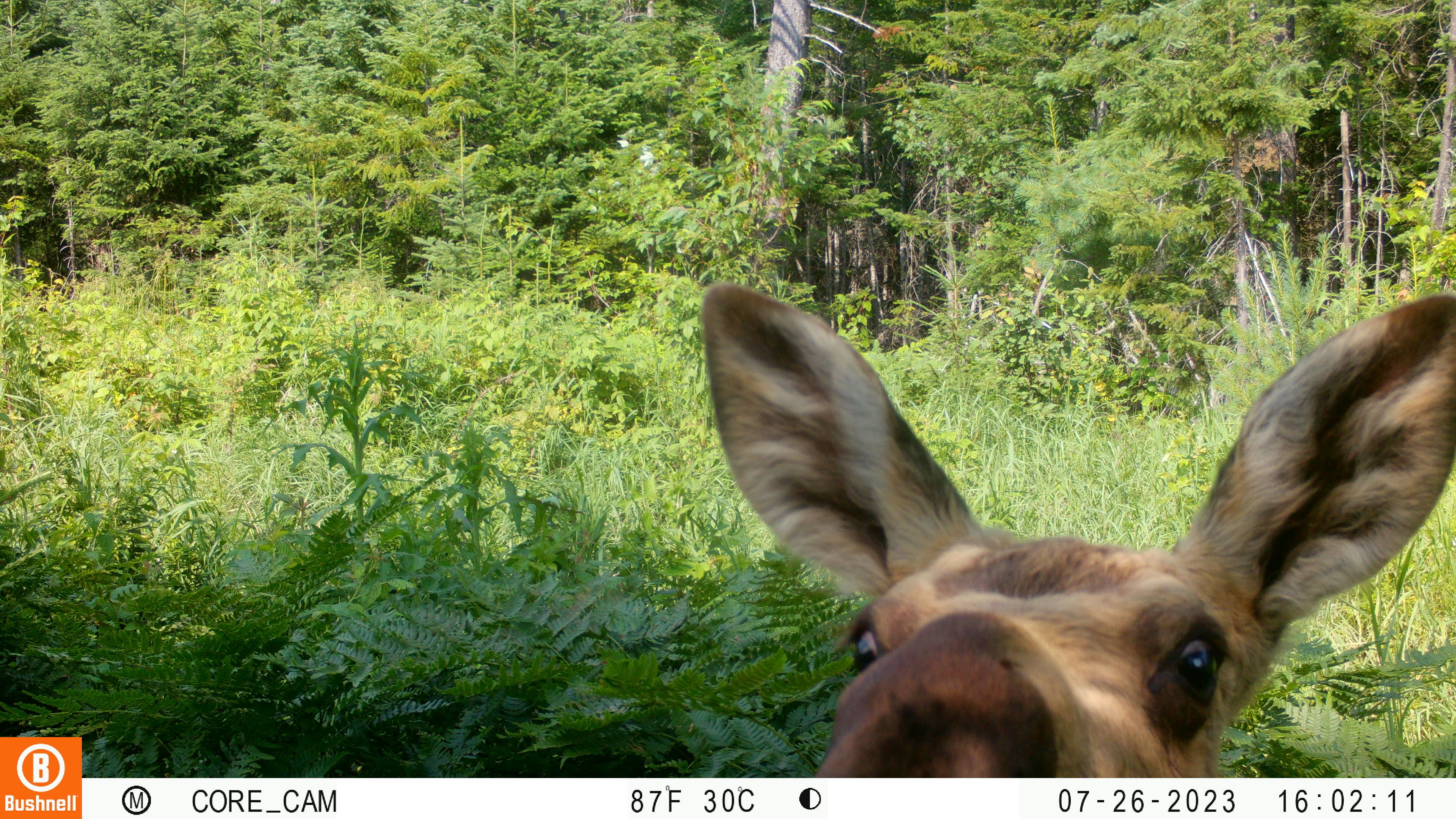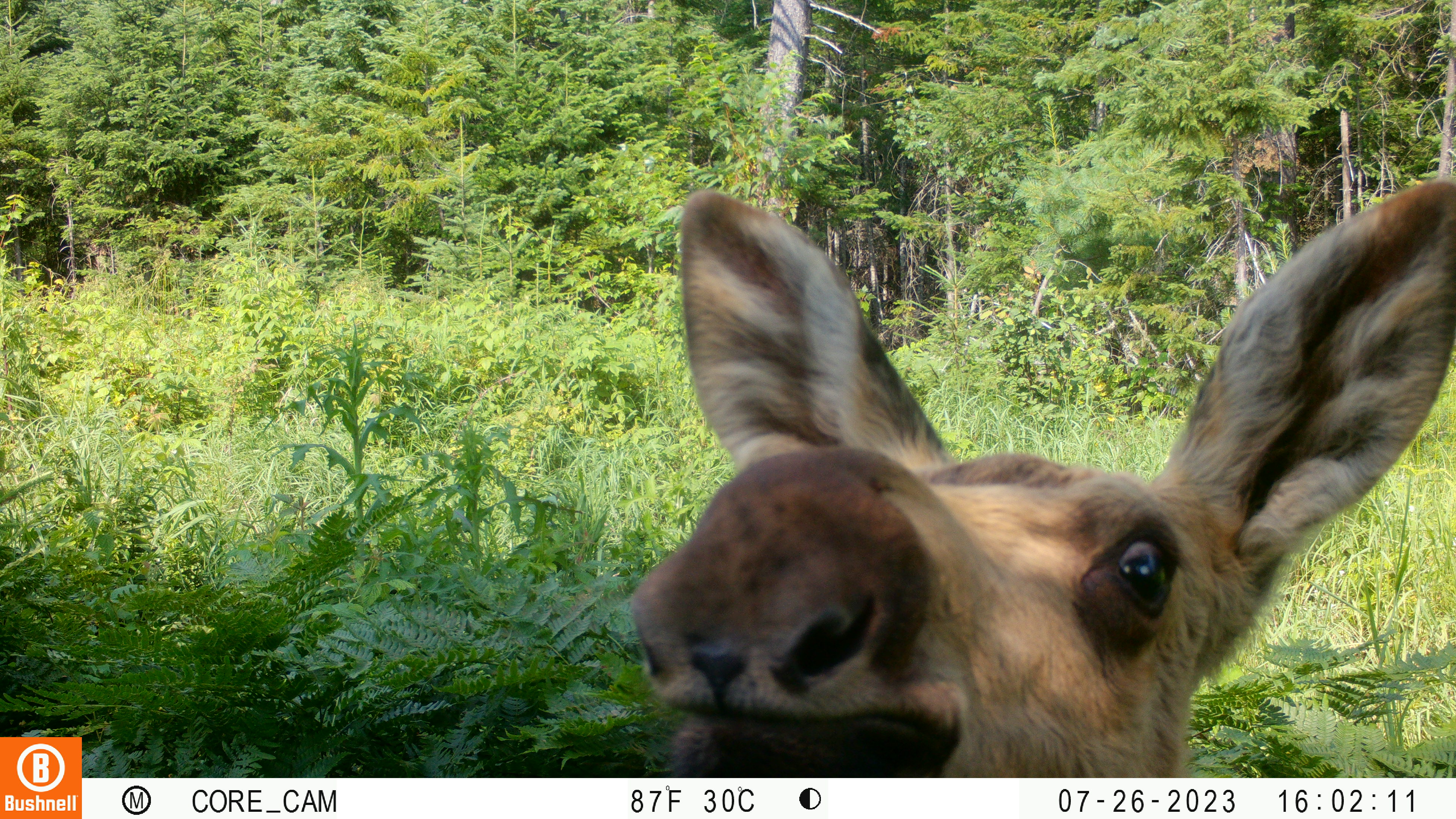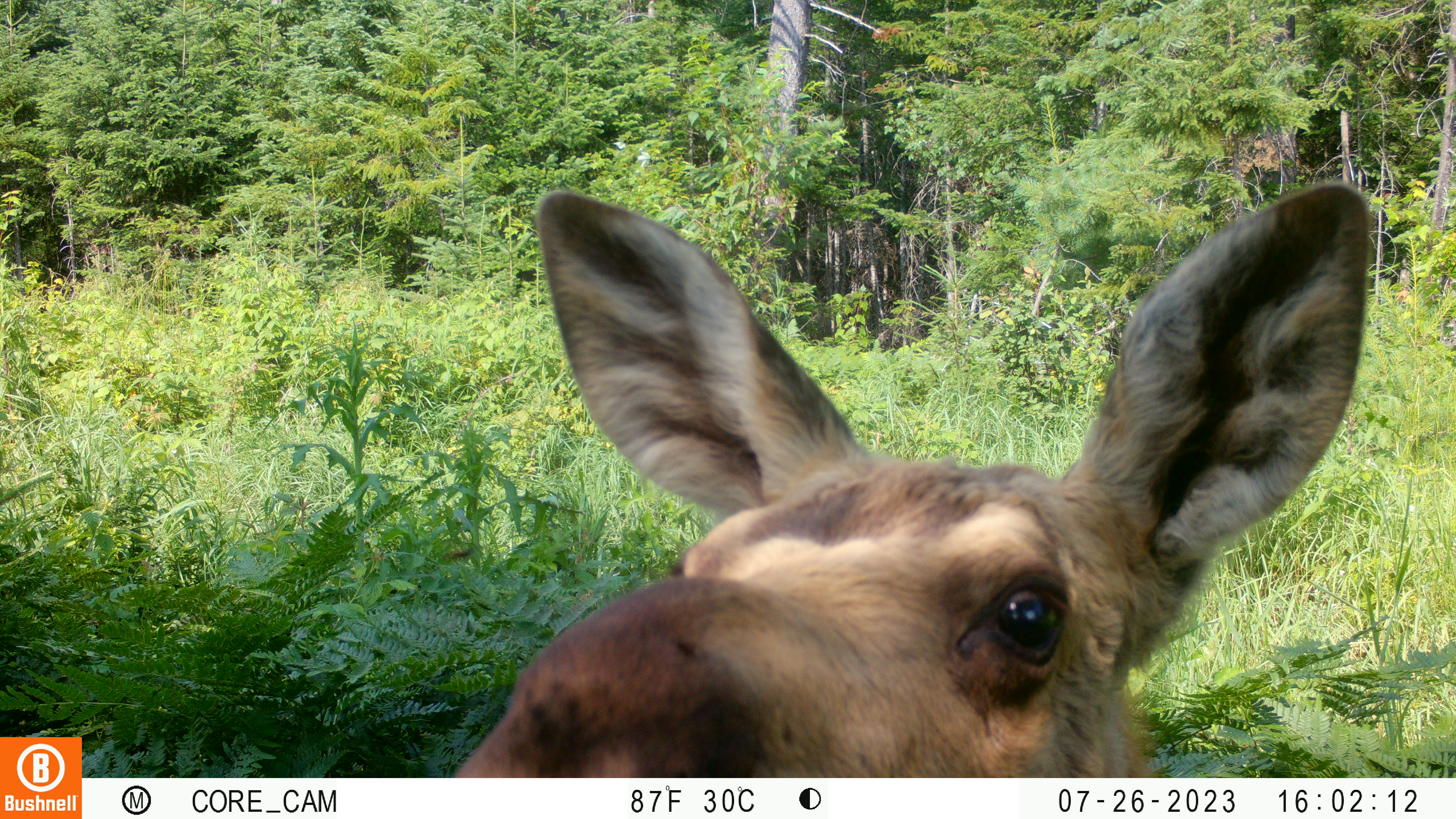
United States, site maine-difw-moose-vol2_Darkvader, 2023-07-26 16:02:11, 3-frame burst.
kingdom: Animalia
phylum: Chordata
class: Mammalia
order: Artiodactyla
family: Cervidae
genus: Alces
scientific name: Alces alces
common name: moose